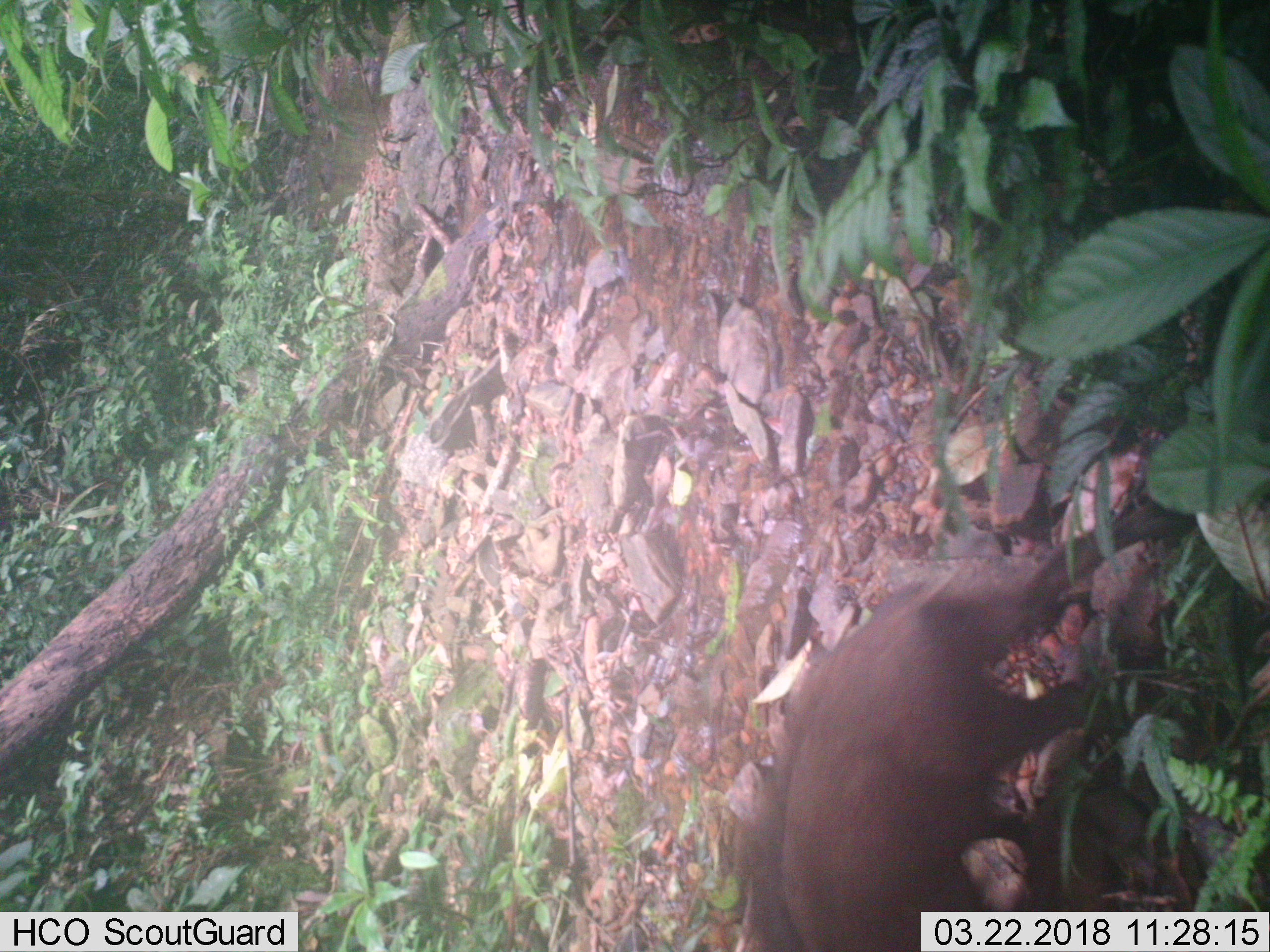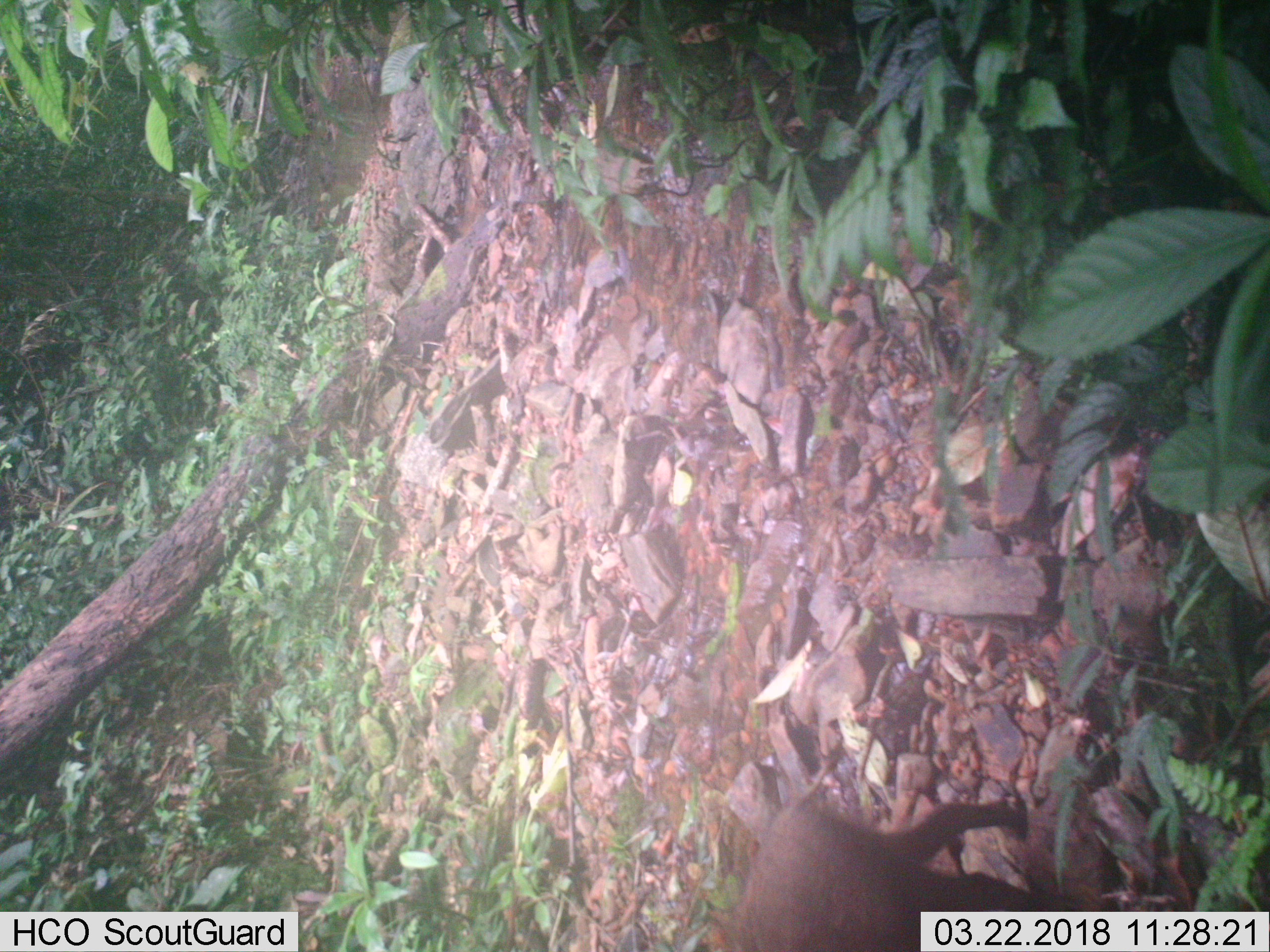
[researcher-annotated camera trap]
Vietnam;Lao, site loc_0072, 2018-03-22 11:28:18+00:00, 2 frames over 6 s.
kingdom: Animalia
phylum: Chordata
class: Mammalia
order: Artiodactyla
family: Suidae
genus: Sus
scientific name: Sus scrofa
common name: eurasian wild pig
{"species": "eurasian wild pig (Sus scrofa)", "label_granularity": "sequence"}